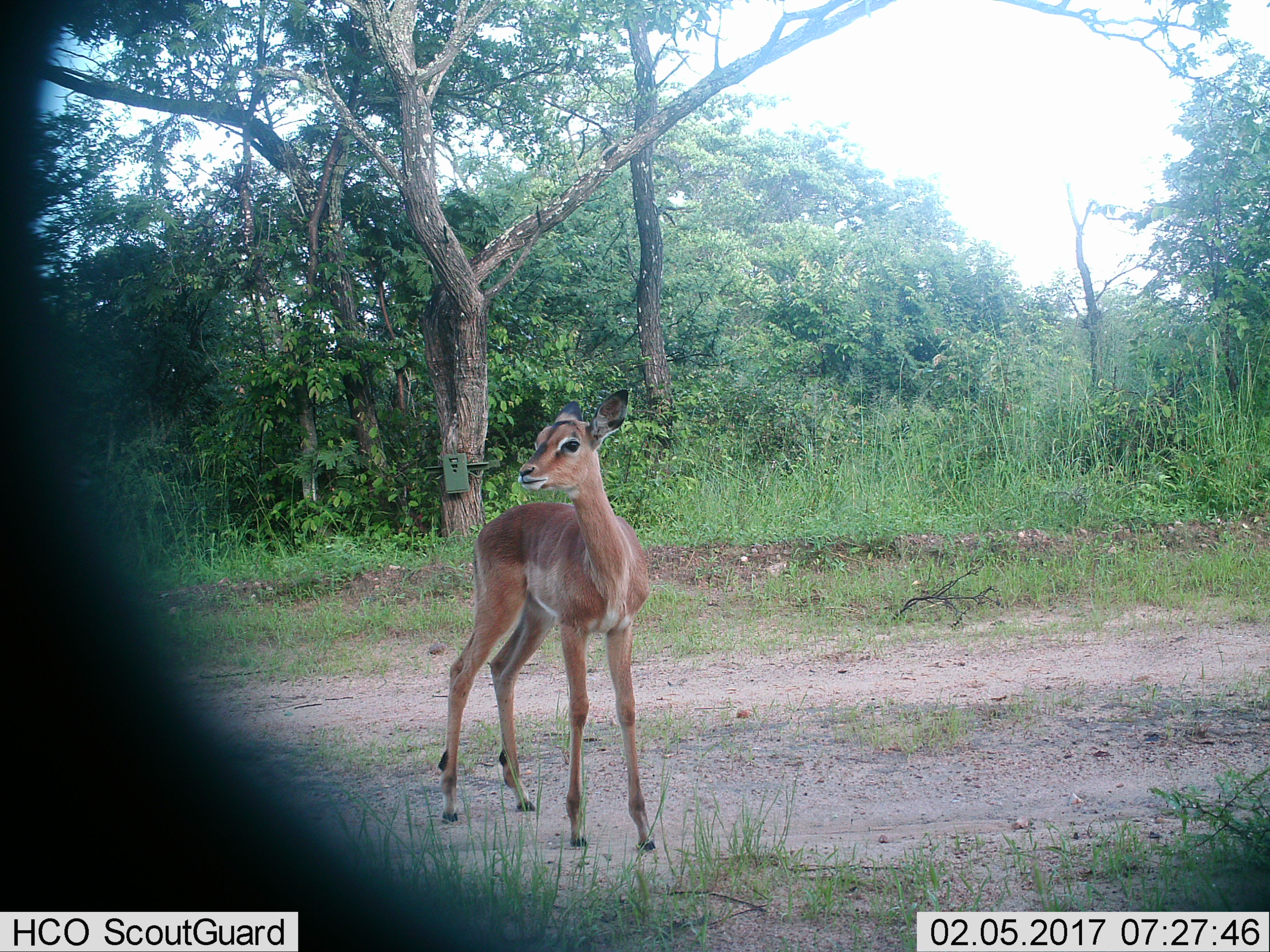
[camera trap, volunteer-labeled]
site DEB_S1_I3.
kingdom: Animalia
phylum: Chordata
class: Mammalia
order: Artiodactyla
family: Bovidae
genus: Aepyceros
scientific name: Aepyceros melampus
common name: impala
Impala (Aepyceros melampus), count 1. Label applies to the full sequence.